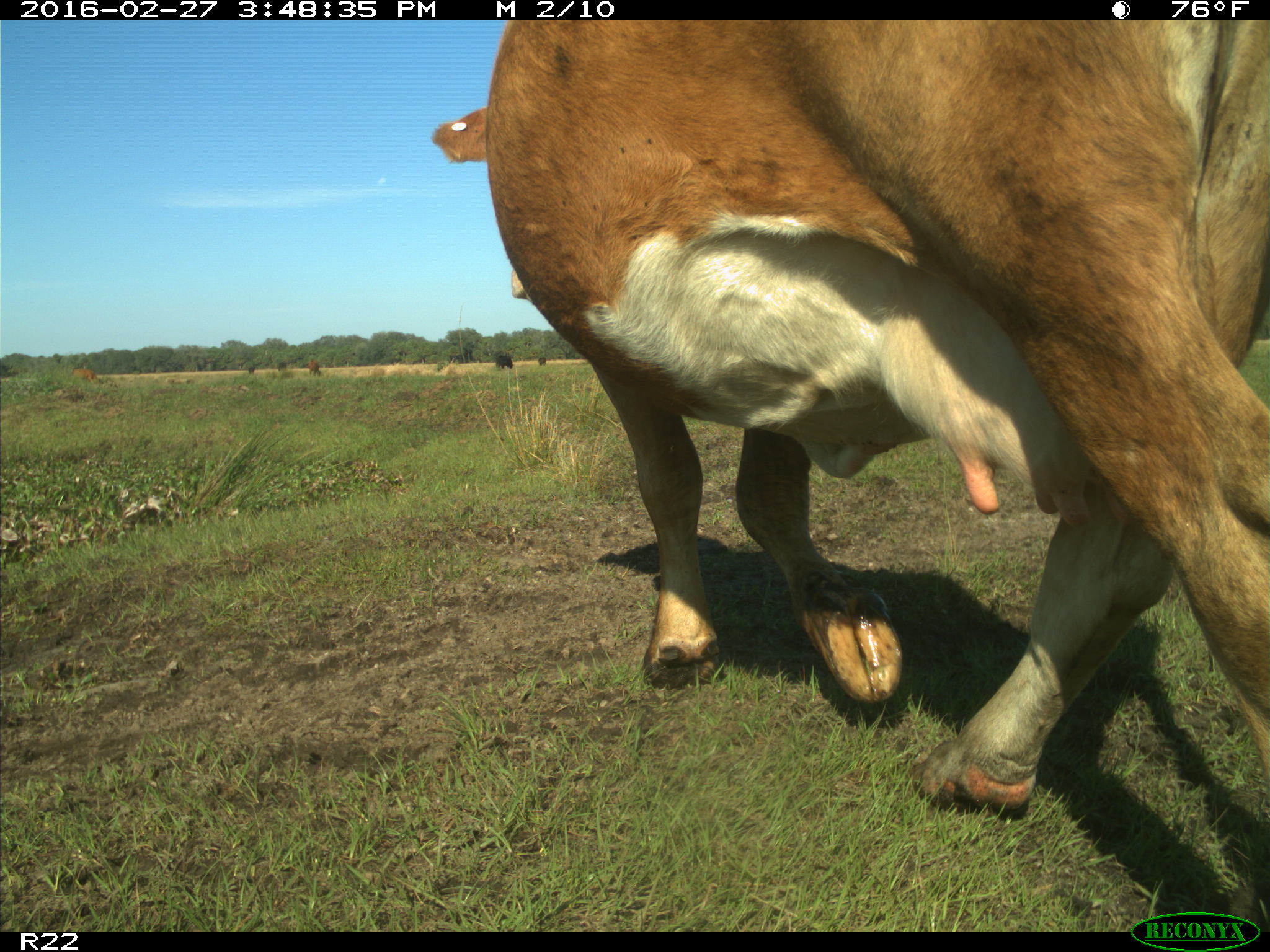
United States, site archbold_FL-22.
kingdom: Animalia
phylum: Chordata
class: Mammalia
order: Artiodactyla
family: Bovidae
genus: Bos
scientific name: Bos taurus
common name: domestic cow